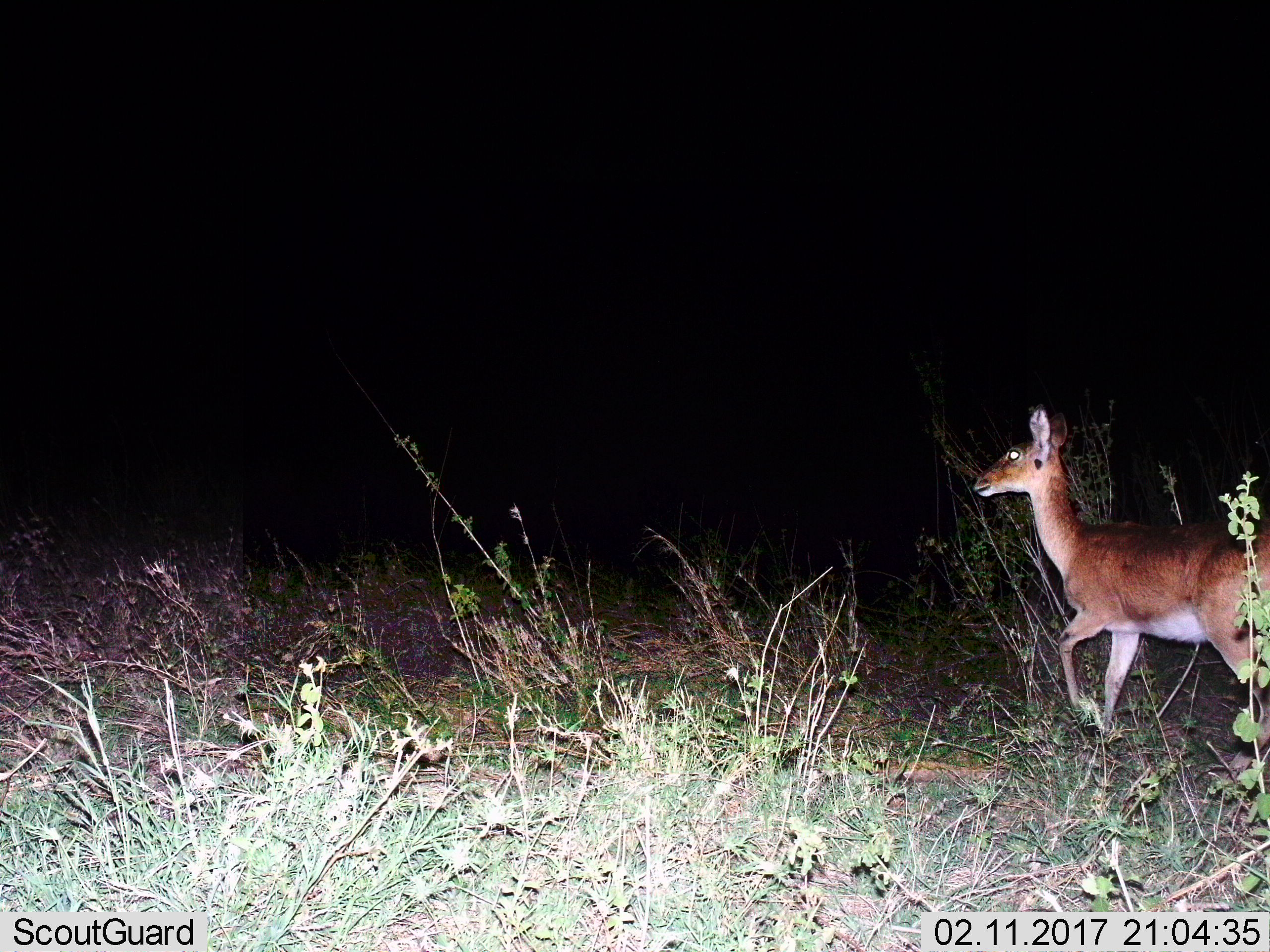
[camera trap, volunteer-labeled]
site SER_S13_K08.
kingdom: Animalia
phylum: Chordata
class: Mammalia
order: Artiodactyla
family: Bovidae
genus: Redunca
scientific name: Redunca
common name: reedbuck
Reedbuck (Redunca), count 1. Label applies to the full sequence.